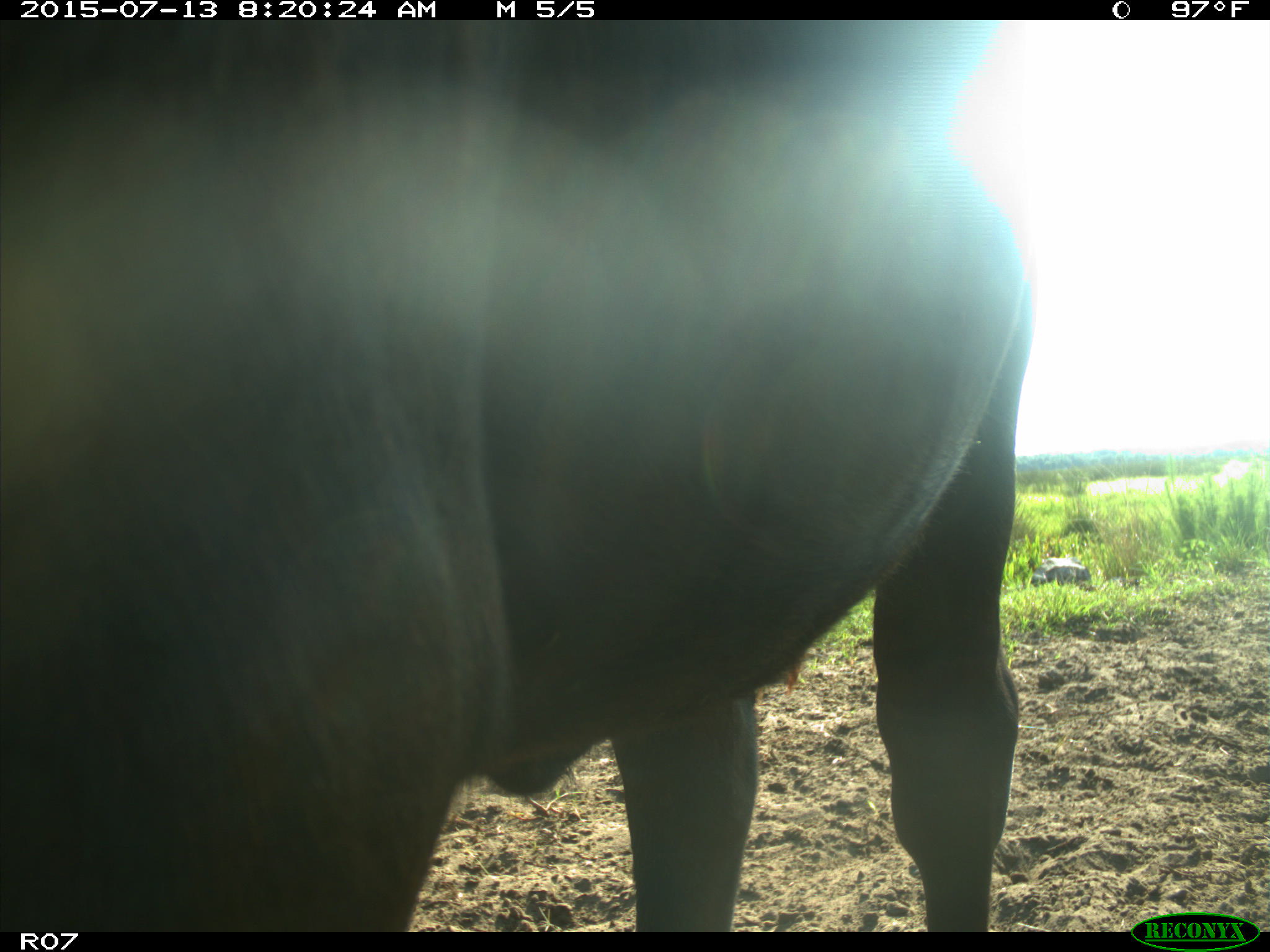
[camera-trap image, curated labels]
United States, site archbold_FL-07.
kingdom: Animalia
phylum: Chordata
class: Mammalia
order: Artiodactyla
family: Bovidae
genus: Bos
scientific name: Bos taurus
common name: domestic cow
Bos taurus (domestic cow).